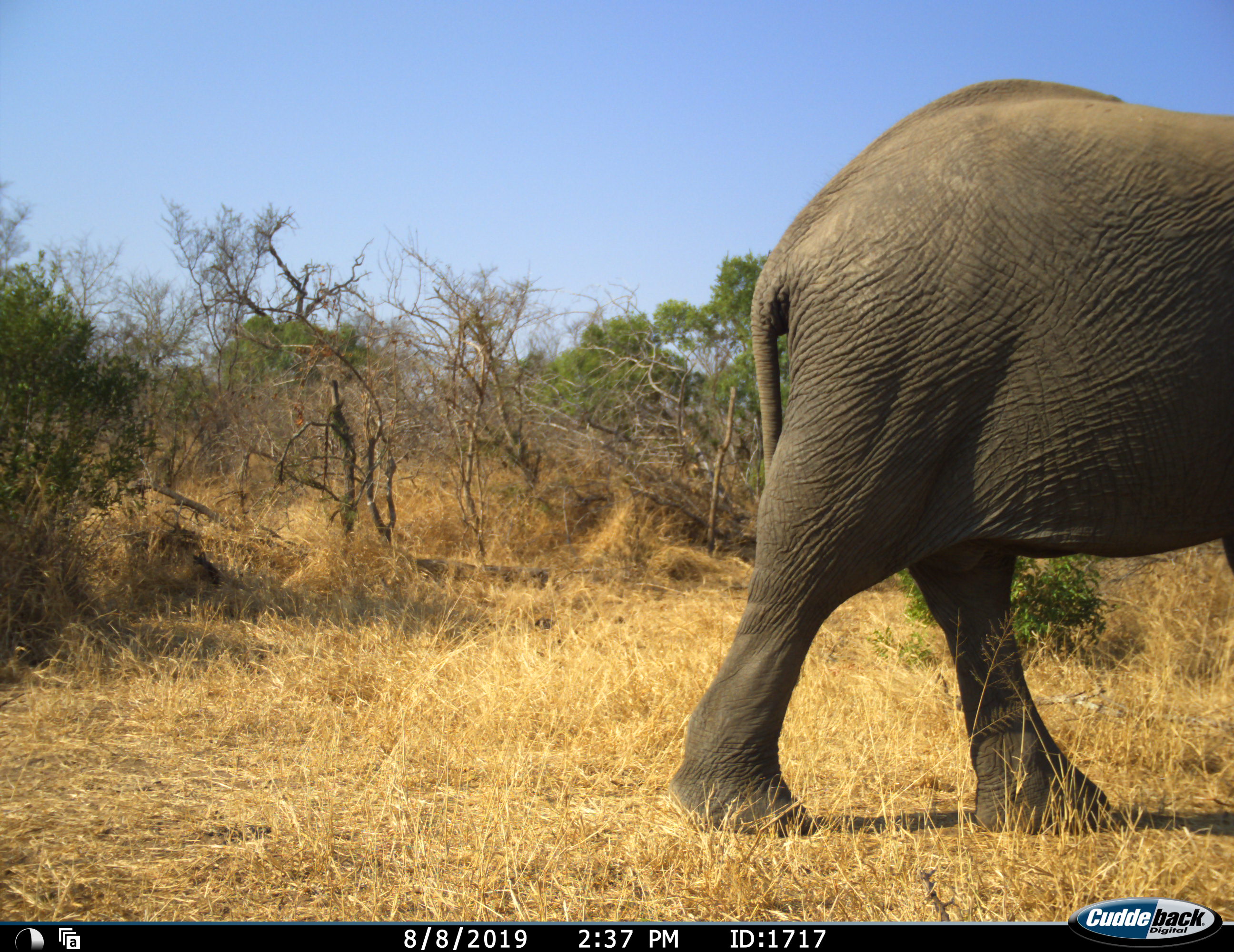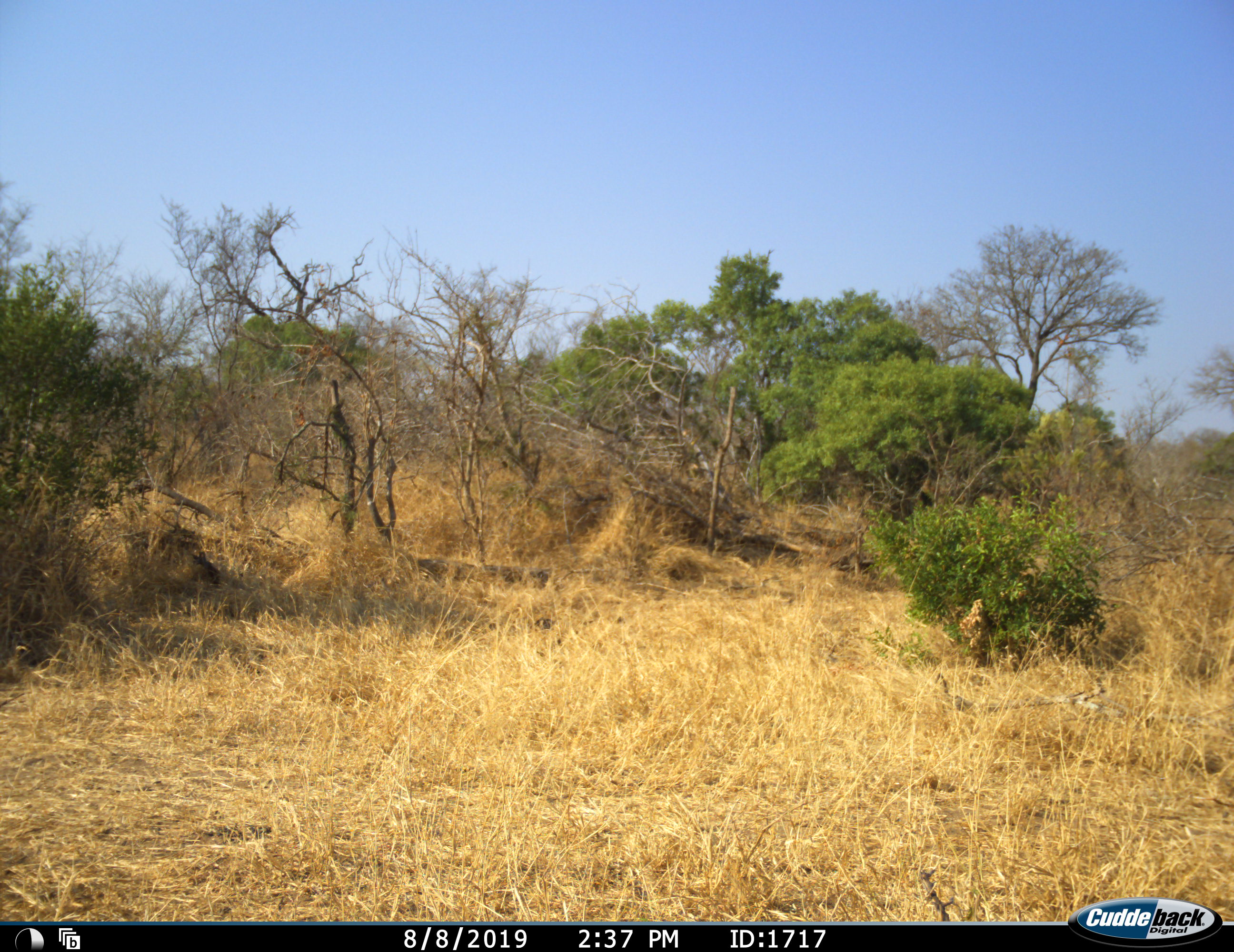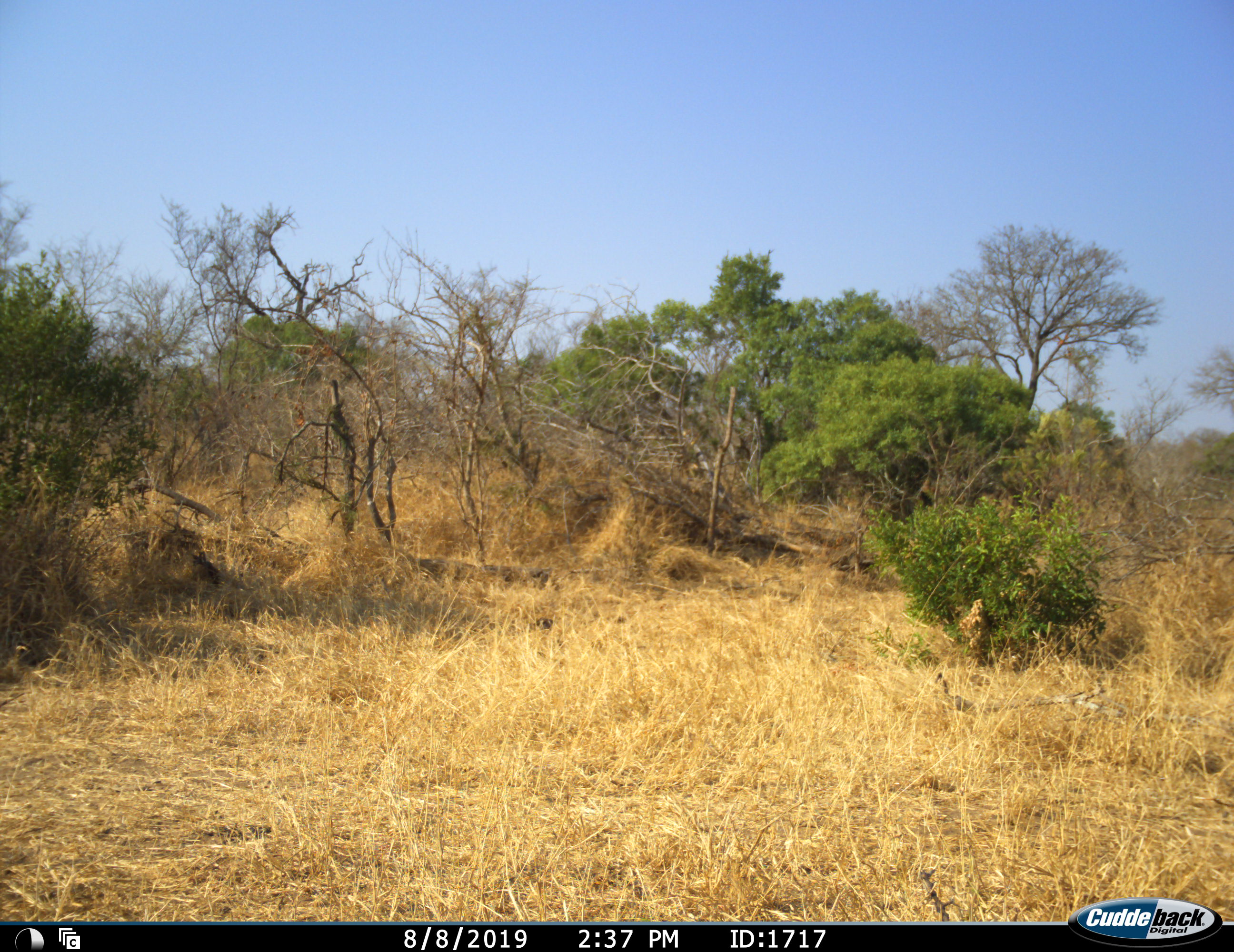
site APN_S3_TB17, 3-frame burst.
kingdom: Animalia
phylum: Chordata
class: Mammalia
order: Proboscidea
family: Elephantidae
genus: Loxodonta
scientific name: Loxodonta africana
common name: african bush elephant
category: elephant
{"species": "elephant (african bush elephant) (Loxodonta africana)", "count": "1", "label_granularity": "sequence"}